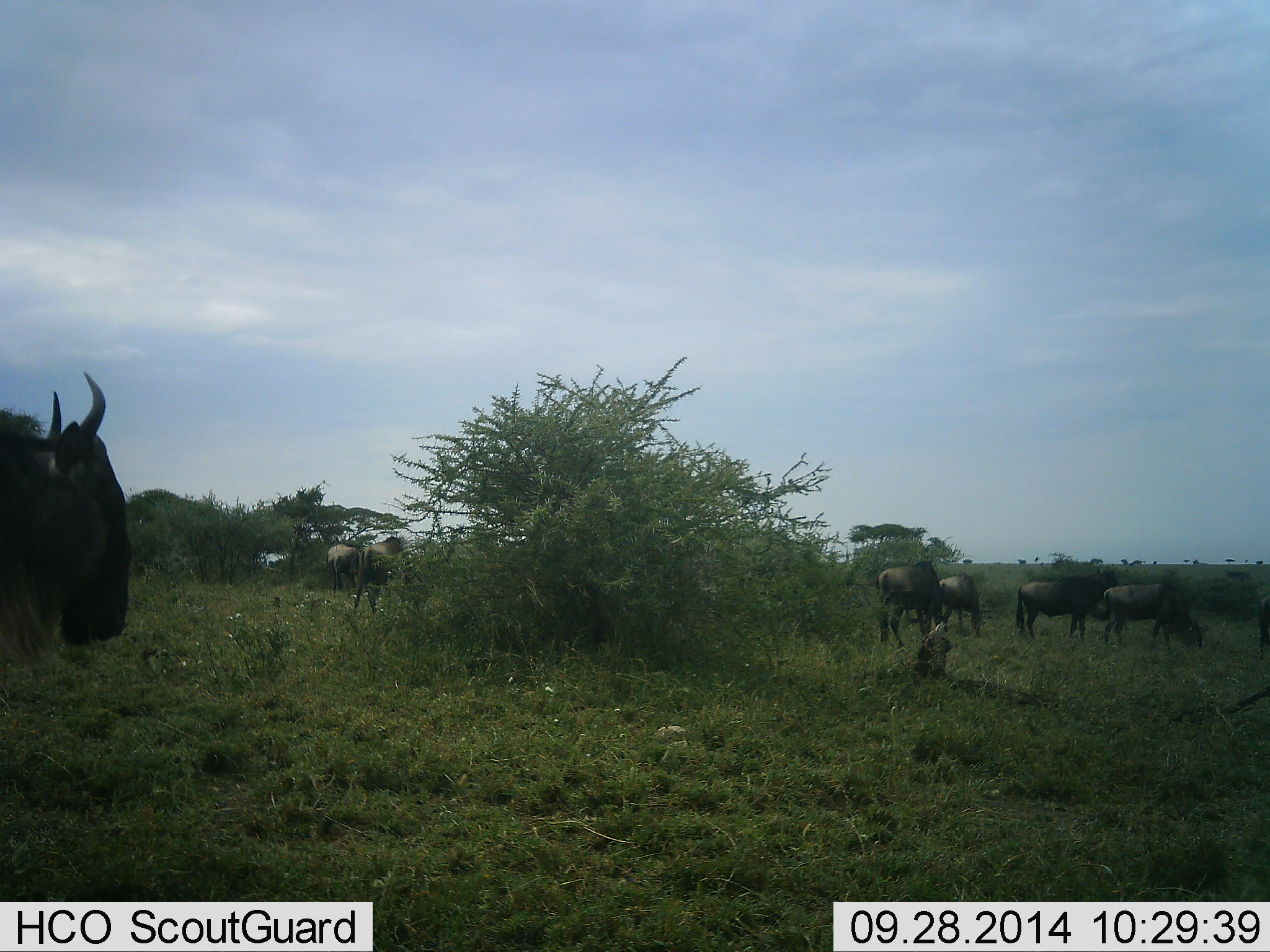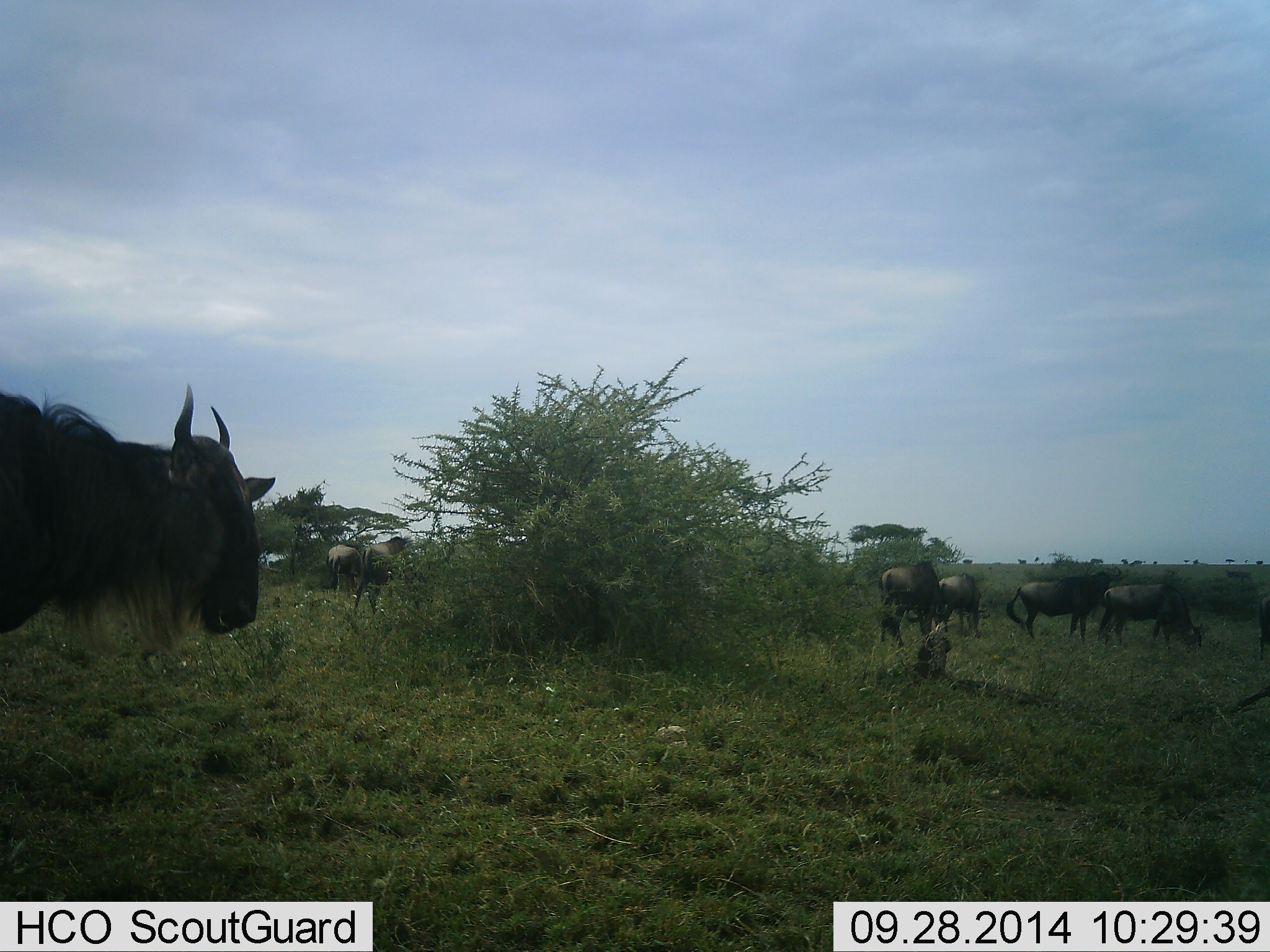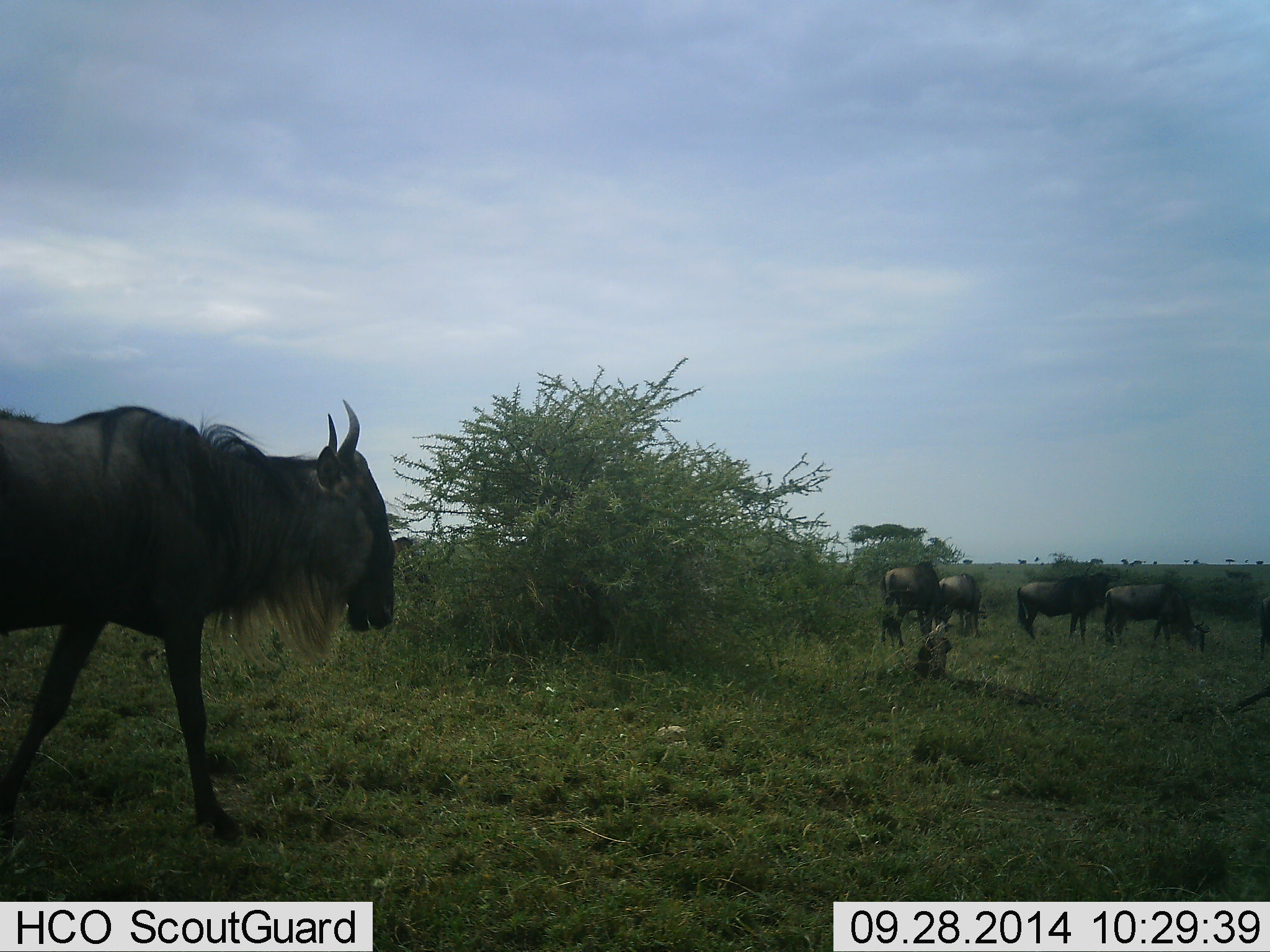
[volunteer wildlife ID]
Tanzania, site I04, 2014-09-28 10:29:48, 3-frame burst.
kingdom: Animalia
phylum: Chordata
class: Mammalia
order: Artiodactyla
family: Bovidae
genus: Connochaetes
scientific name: Connochaetes taurinus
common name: blue wildebeest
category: wildebeest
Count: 7.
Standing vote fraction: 60%.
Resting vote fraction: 20%.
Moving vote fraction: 90%.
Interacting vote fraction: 10%.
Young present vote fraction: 0%.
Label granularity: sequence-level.